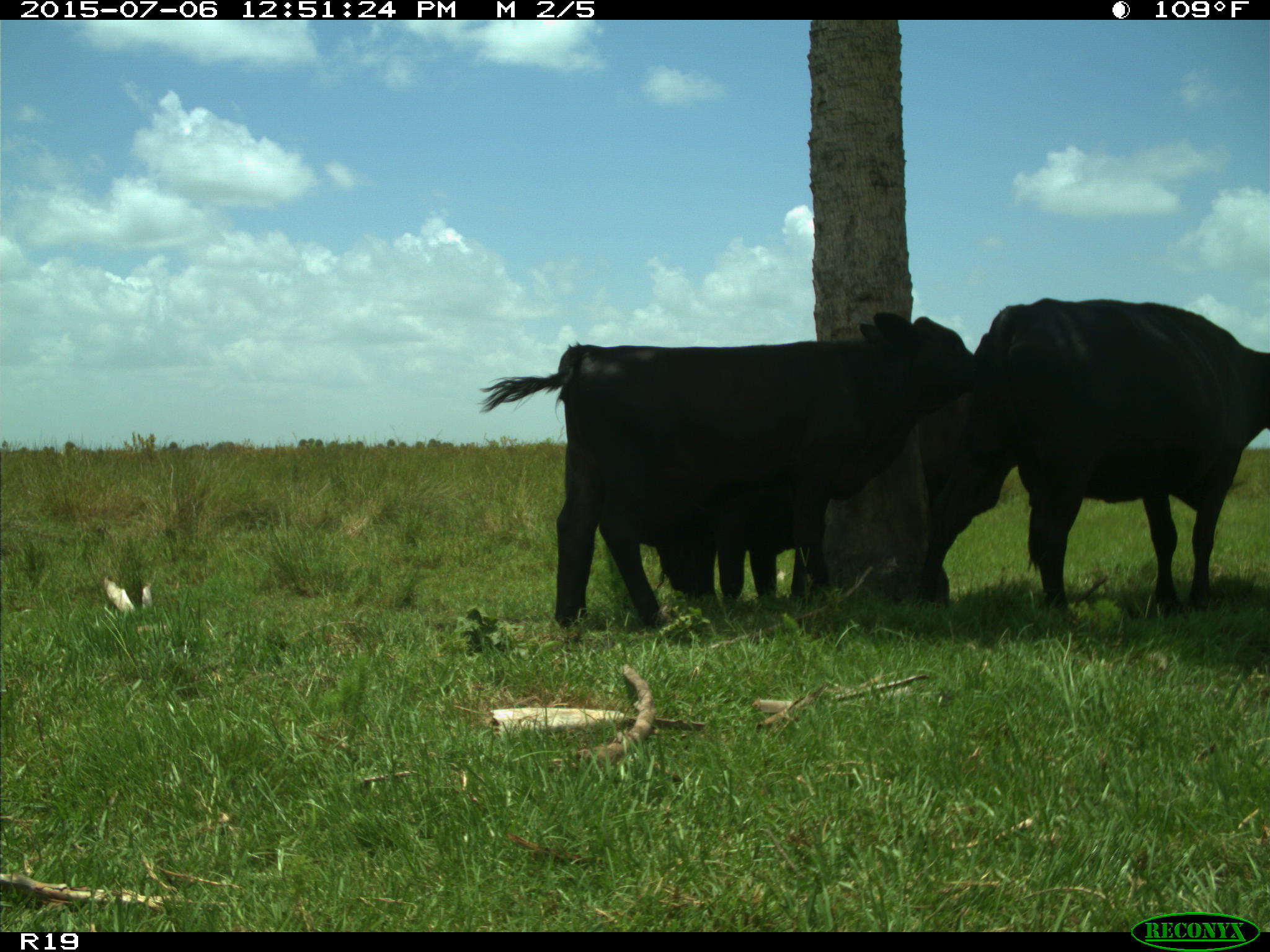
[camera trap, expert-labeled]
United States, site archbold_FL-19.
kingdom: Animalia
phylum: Chordata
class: Mammalia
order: Artiodactyla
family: Bovidae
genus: Bos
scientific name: Bos taurus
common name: domestic cow